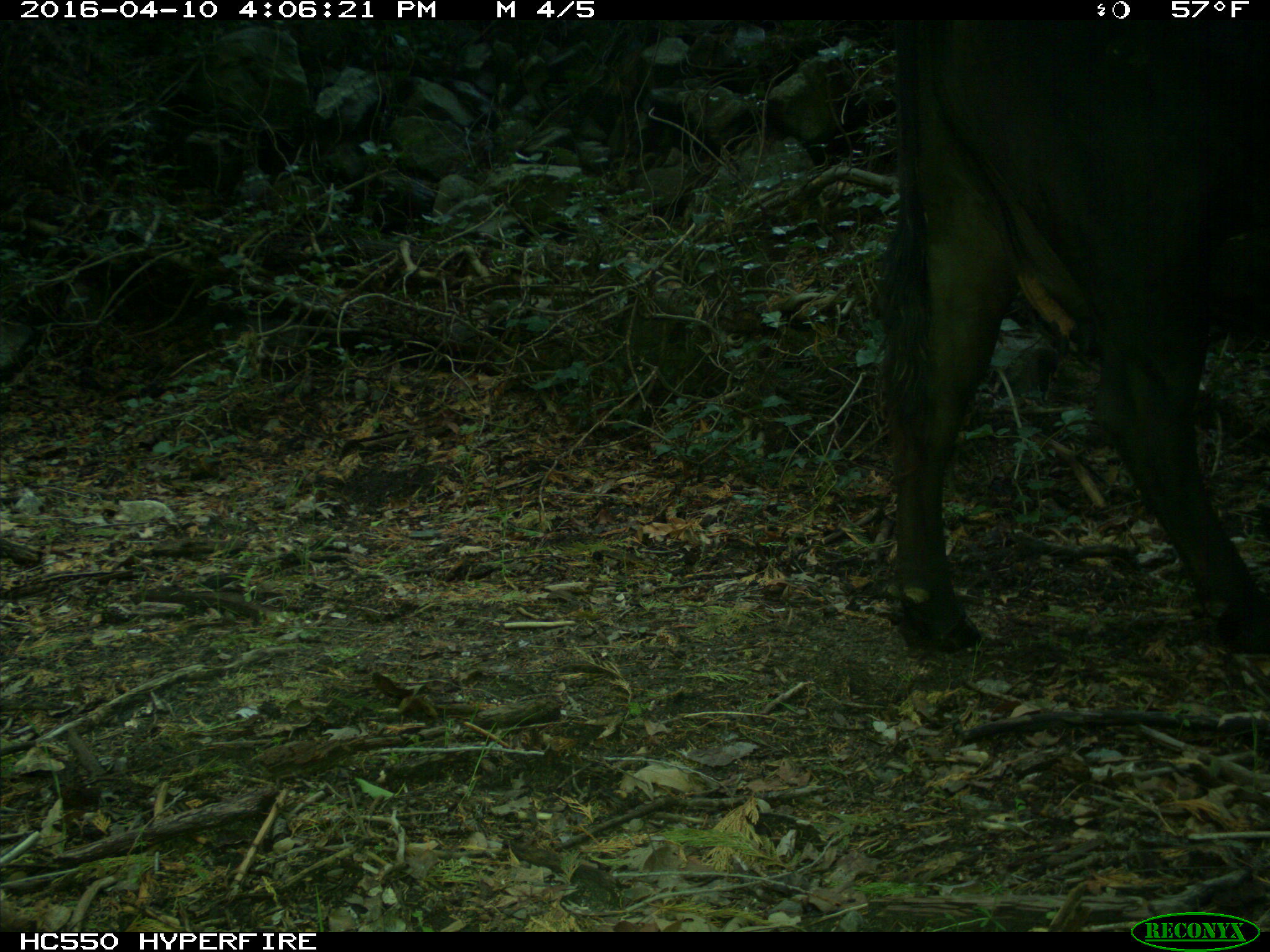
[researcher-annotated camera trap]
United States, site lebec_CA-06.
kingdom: Animalia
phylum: Chordata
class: Mammalia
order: Artiodactyla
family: Bovidae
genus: Bos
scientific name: Bos taurus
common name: domestic cow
Bos taurus (domestic cow).